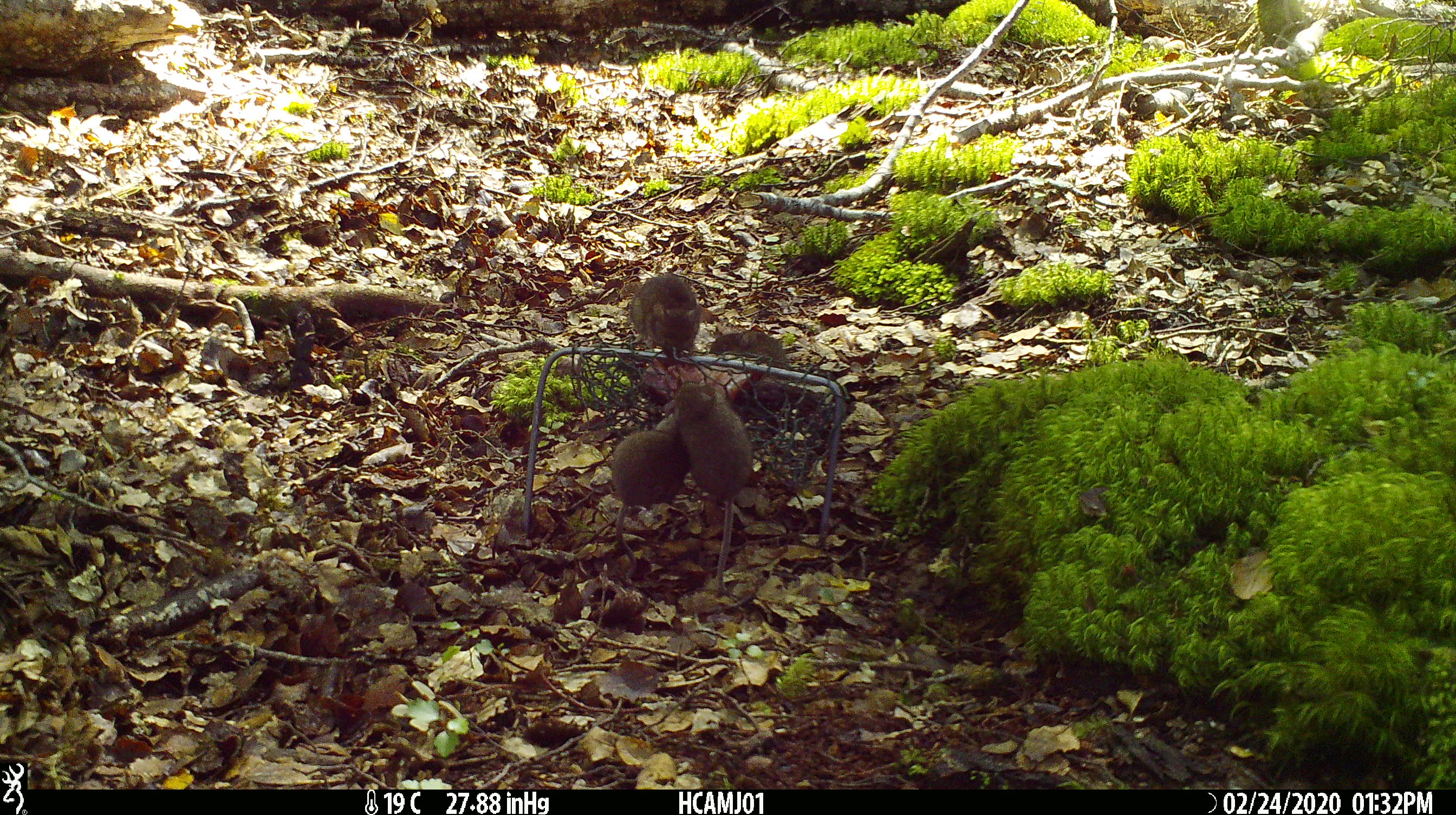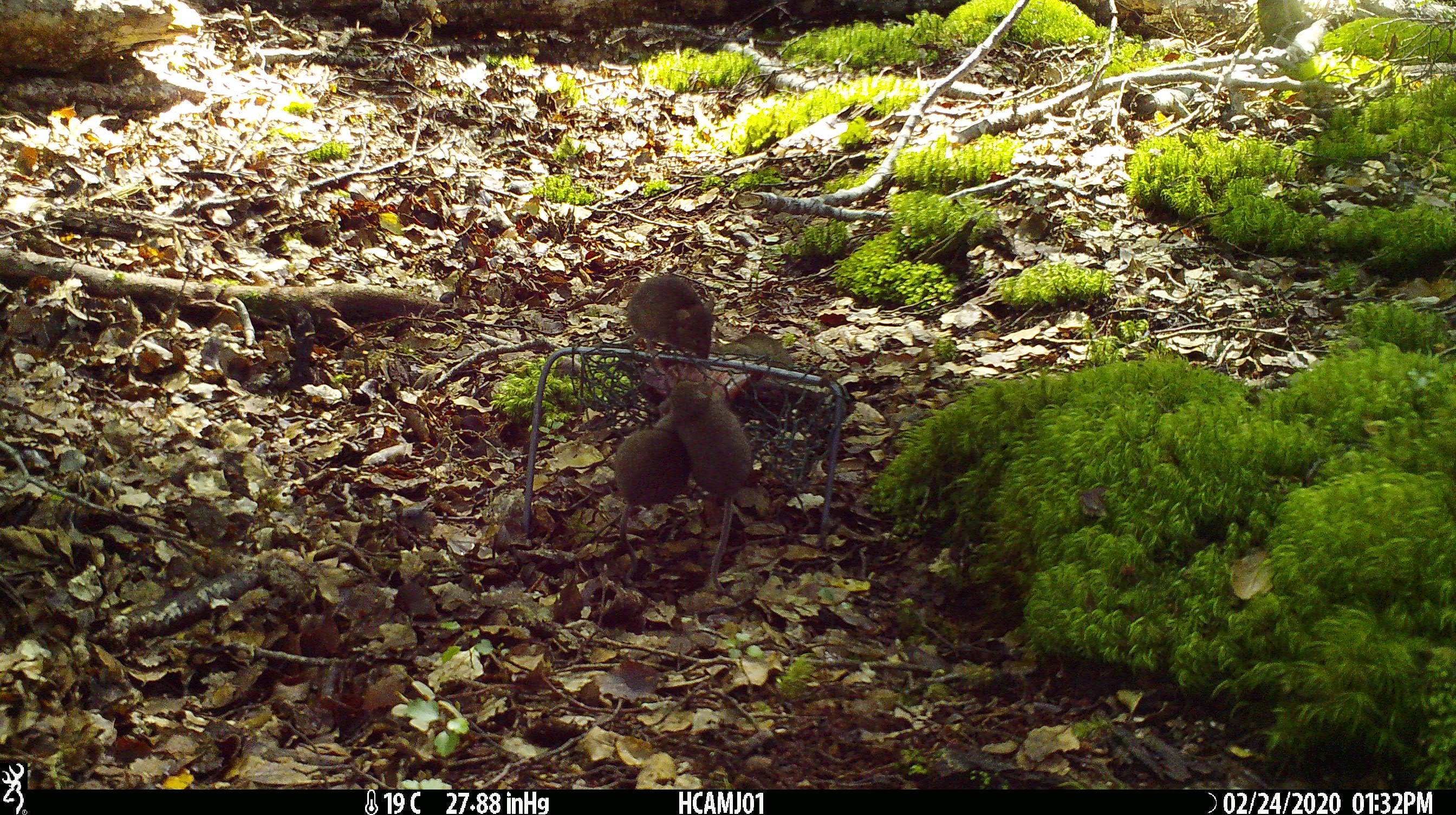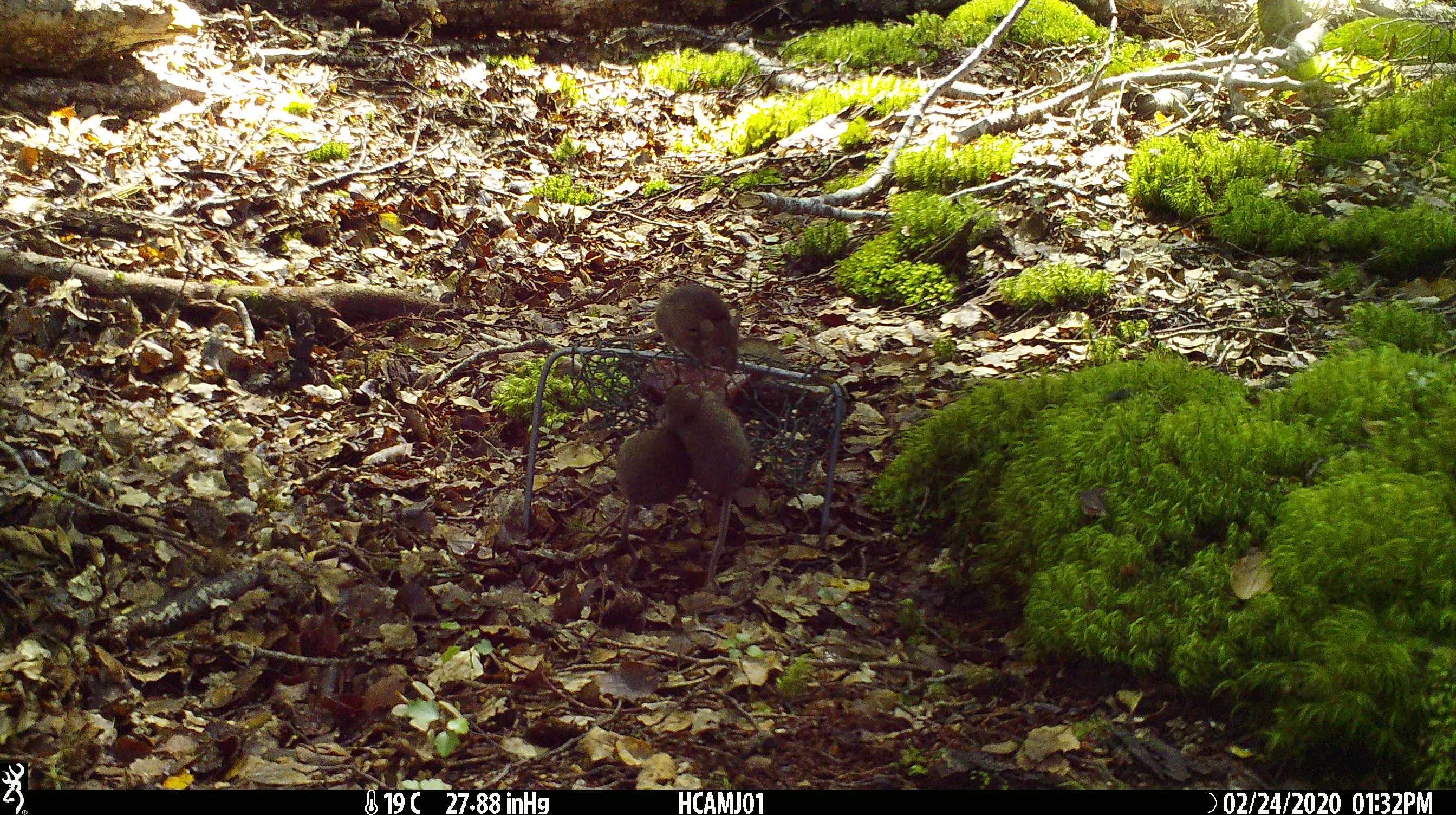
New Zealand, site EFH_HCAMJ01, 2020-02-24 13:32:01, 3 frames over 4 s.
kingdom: Animalia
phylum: Chordata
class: Mammalia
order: Rodentia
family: Muridae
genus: Mus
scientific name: Mus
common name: mouse